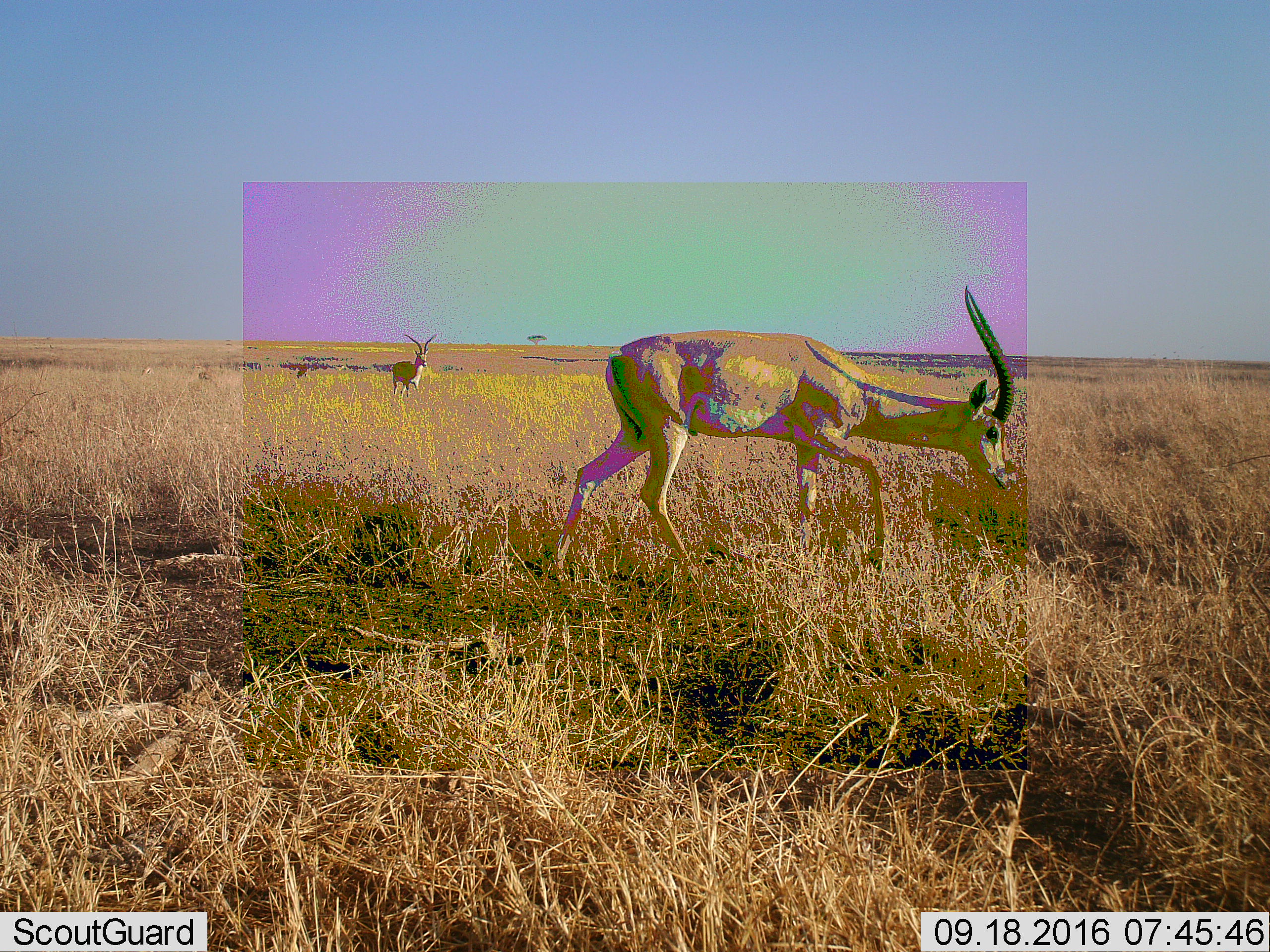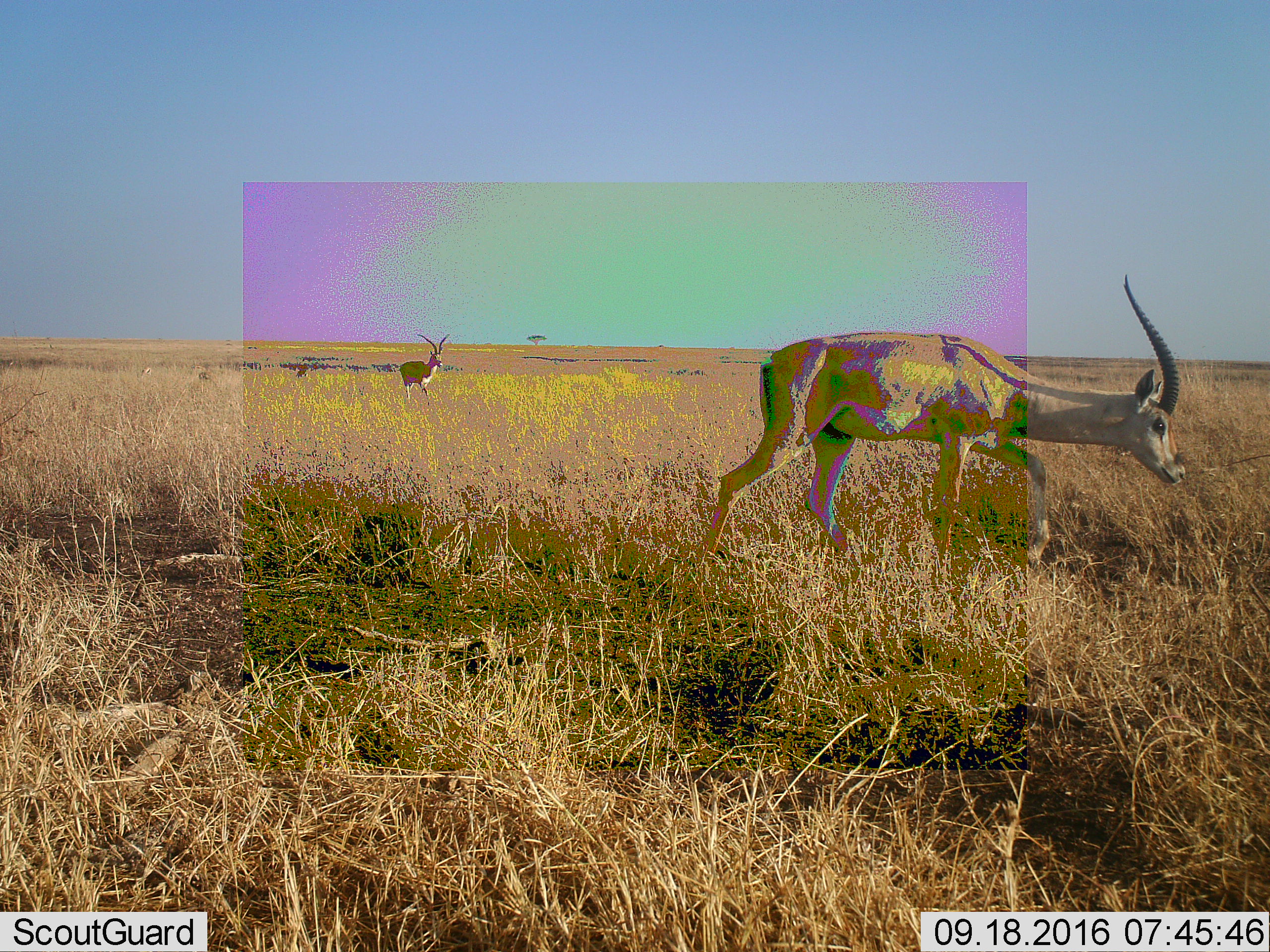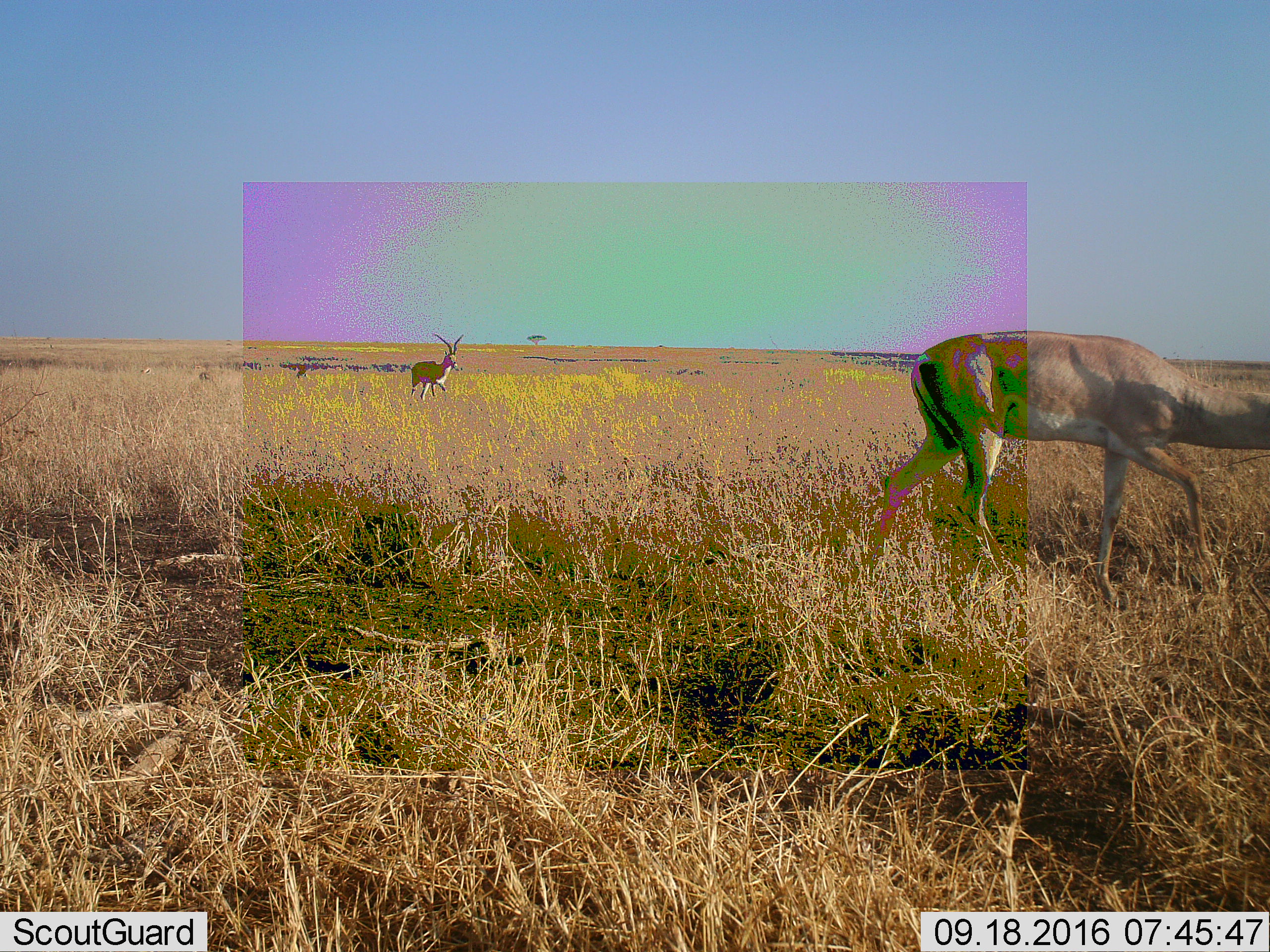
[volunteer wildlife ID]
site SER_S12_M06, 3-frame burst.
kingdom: Animalia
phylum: Chordata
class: Mammalia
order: Artiodactyla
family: Bovidae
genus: Nanger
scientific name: Nanger granti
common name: grant's gazelle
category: gazellegrants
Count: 2.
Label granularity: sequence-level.